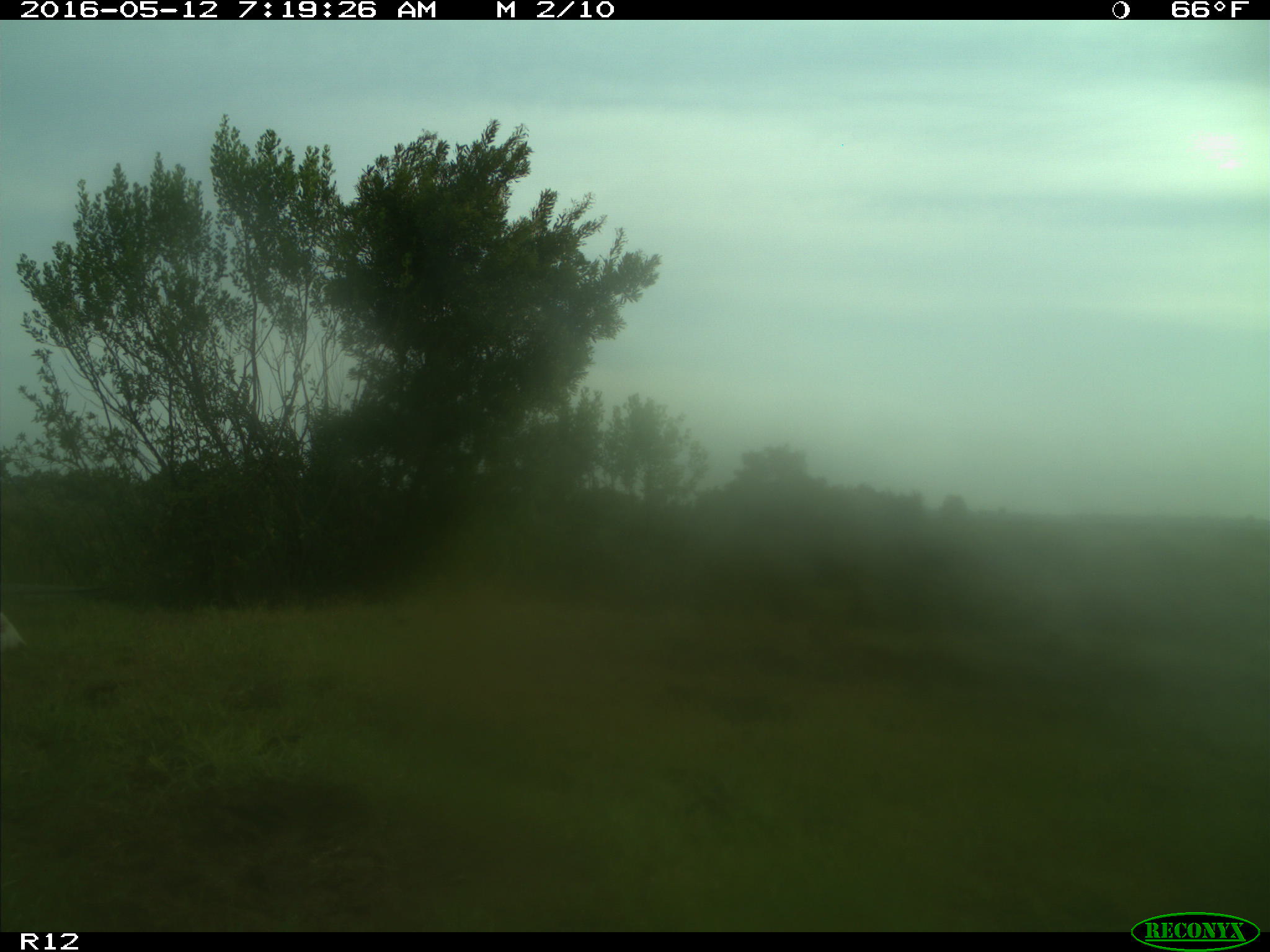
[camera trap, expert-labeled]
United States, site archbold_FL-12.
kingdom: Animalia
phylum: Chordata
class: Aves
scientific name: Aves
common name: birds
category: unidentified bird